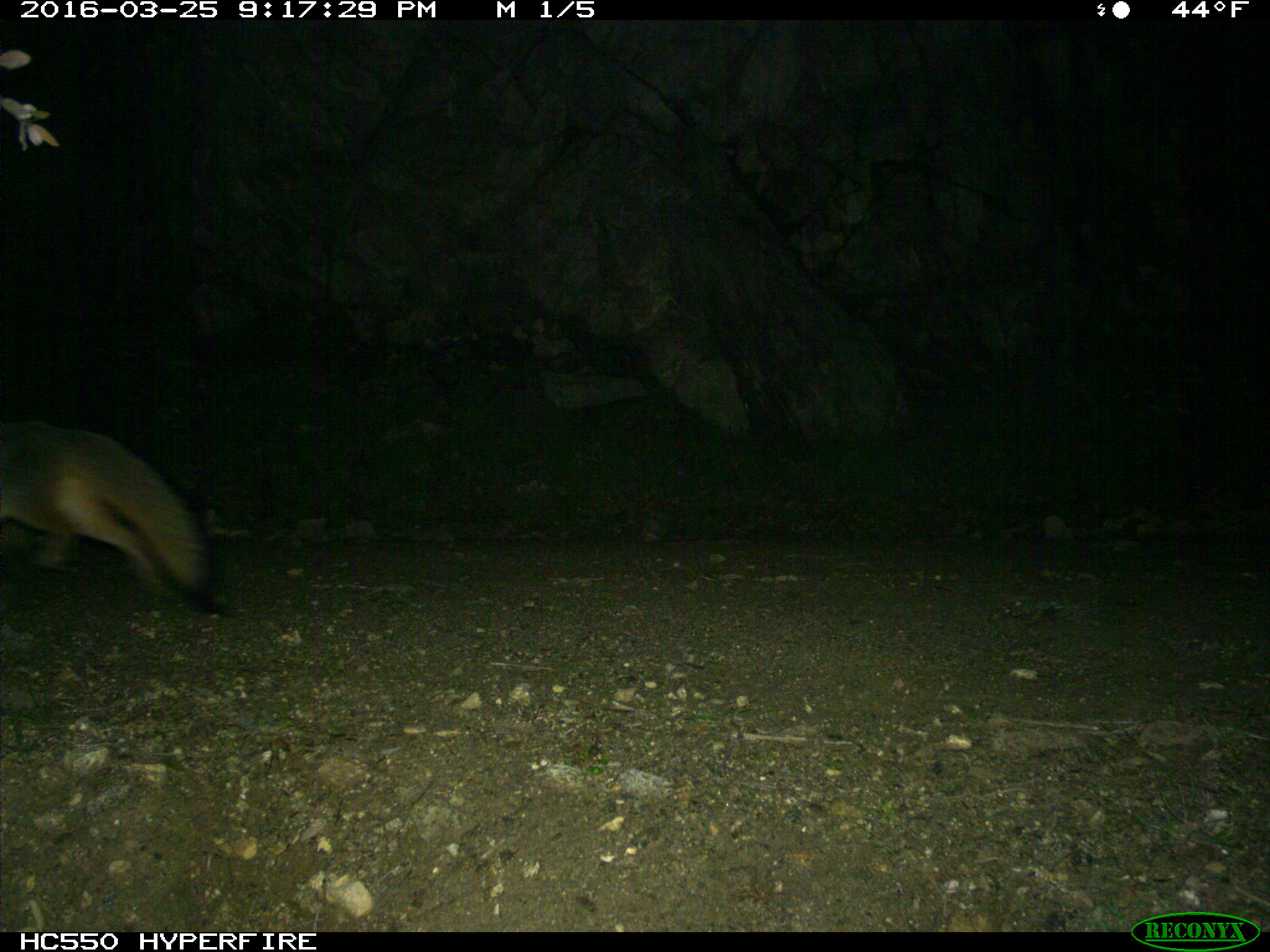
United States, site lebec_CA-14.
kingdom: Animalia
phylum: Chordata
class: Mammalia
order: Carnivora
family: Canidae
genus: Urocyon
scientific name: Urocyon cinereoargenteus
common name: gray fox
Urocyon cinereoargenteus (gray fox).